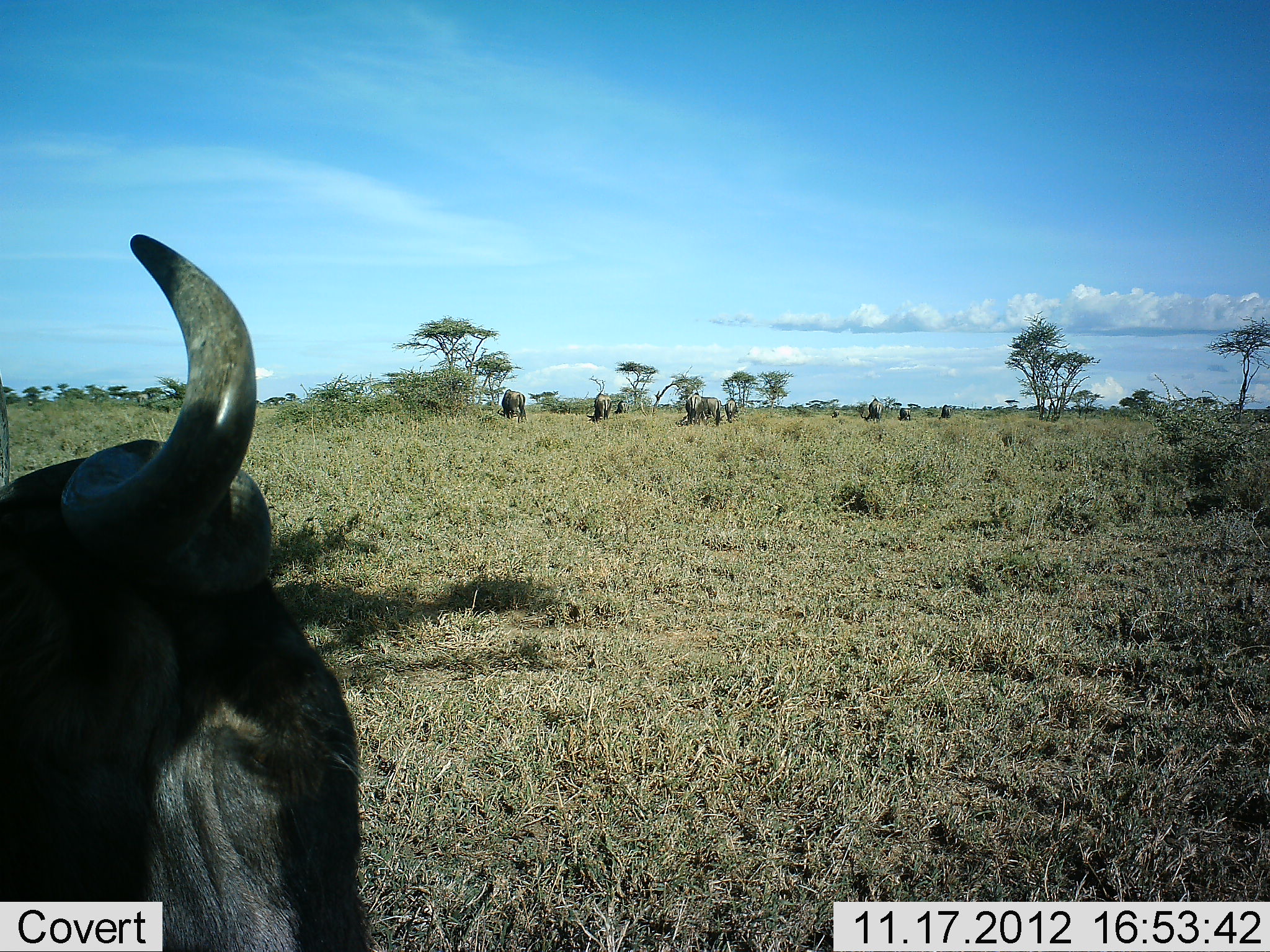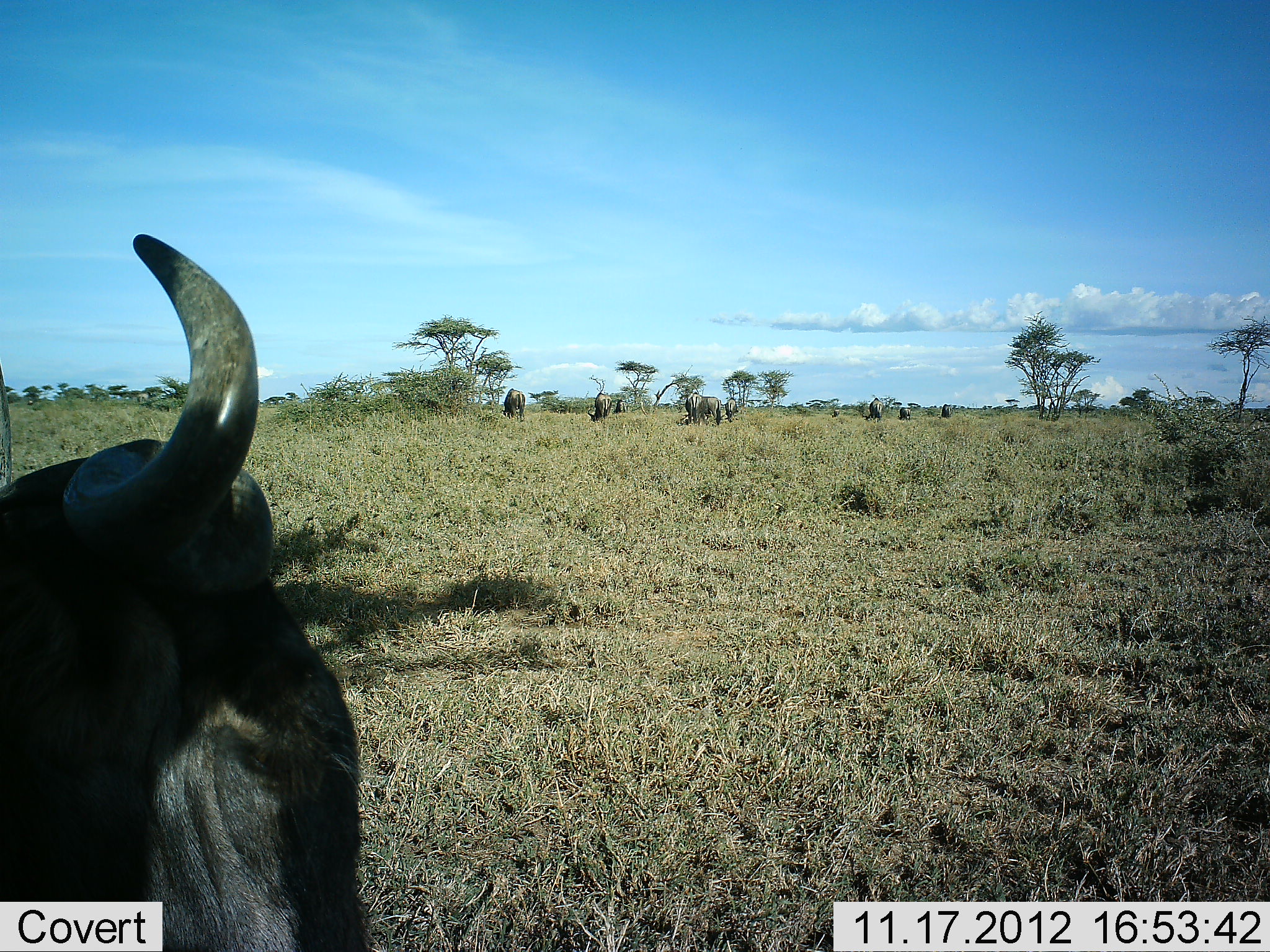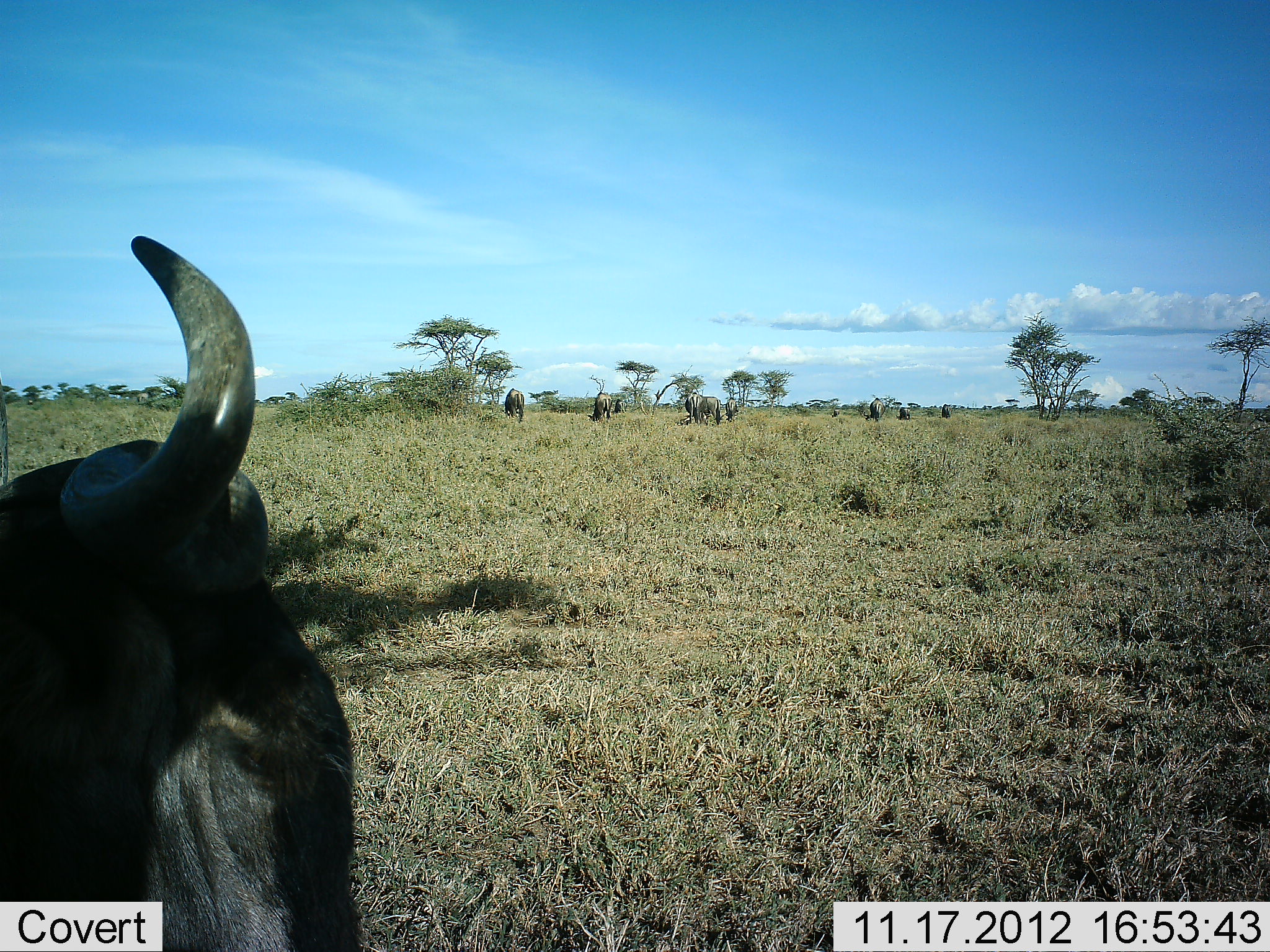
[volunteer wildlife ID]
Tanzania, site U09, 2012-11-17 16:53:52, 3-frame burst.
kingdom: Animalia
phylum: Chordata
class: Mammalia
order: Artiodactyla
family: Bovidae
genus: Connochaetes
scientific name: Connochaetes taurinus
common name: blue wildebeest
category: wildebeest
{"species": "wildebeest (blue wildebeest) (Connochaetes taurinus)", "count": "6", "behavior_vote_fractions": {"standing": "60%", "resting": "30%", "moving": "20%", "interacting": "0%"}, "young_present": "0%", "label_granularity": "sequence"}